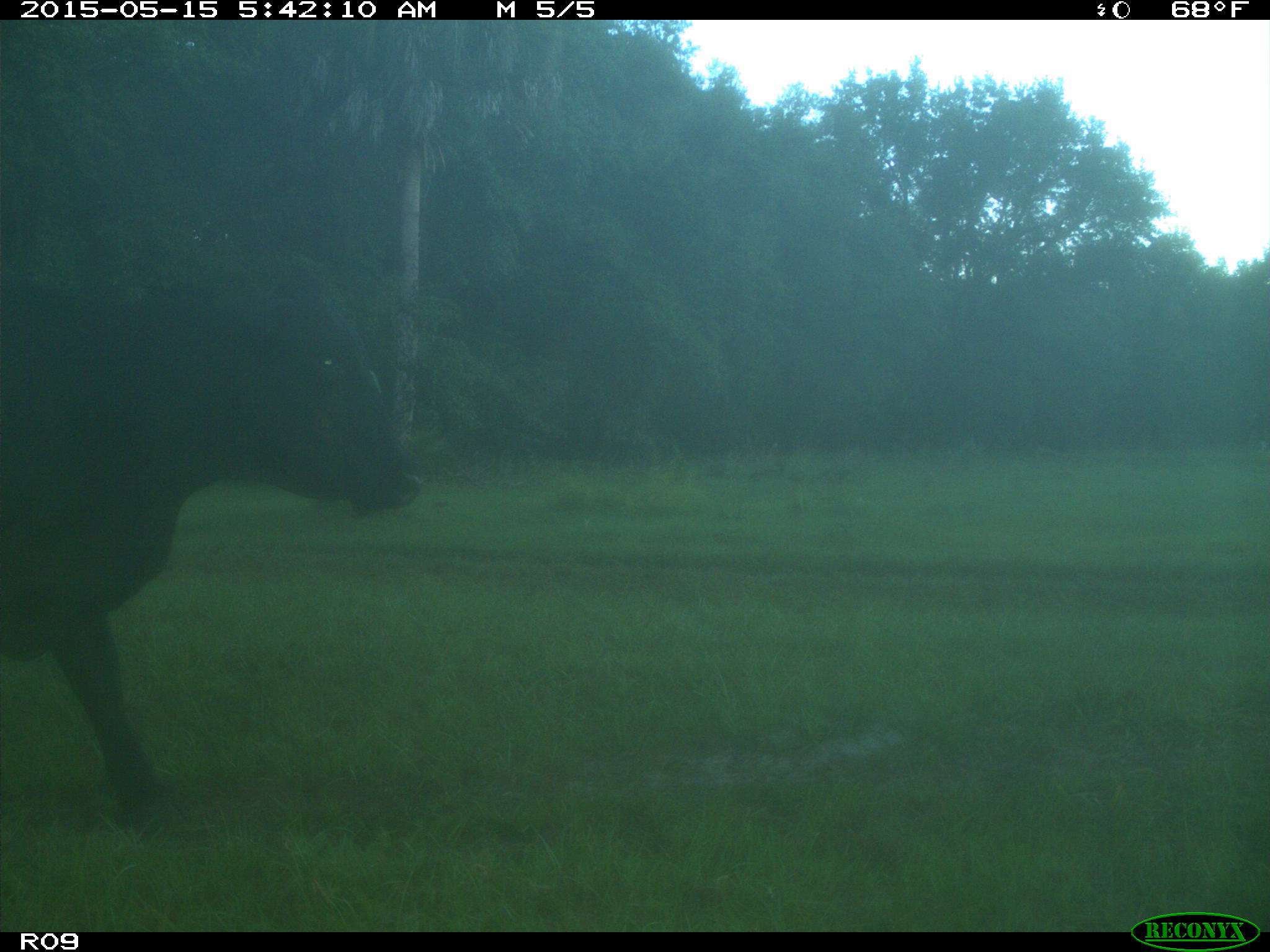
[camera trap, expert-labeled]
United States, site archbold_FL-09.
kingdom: Animalia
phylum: Chordata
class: Mammalia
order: Artiodactyla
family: Bovidae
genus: Bos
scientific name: Bos taurus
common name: domestic cow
Bos taurus (domestic cow).